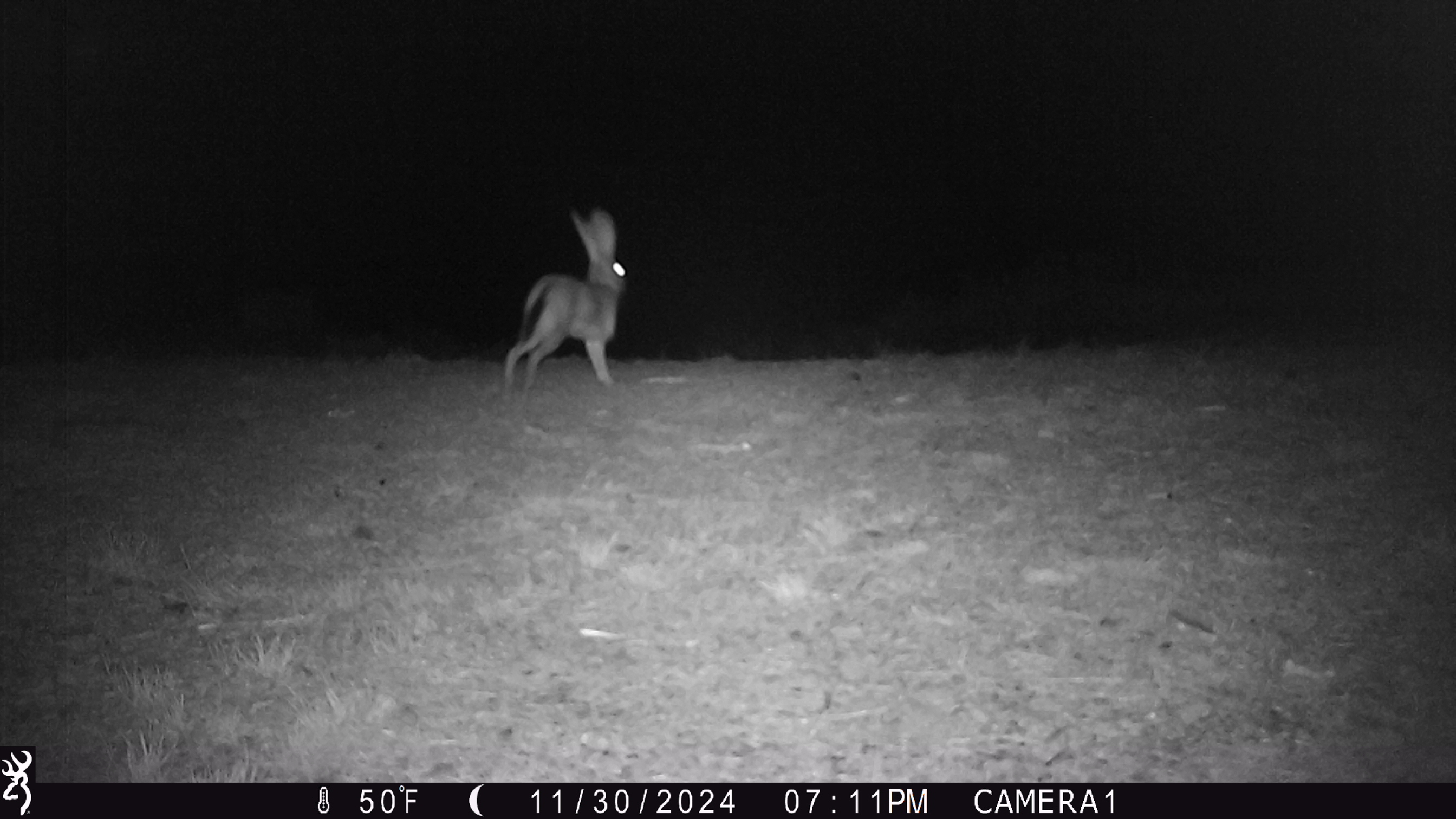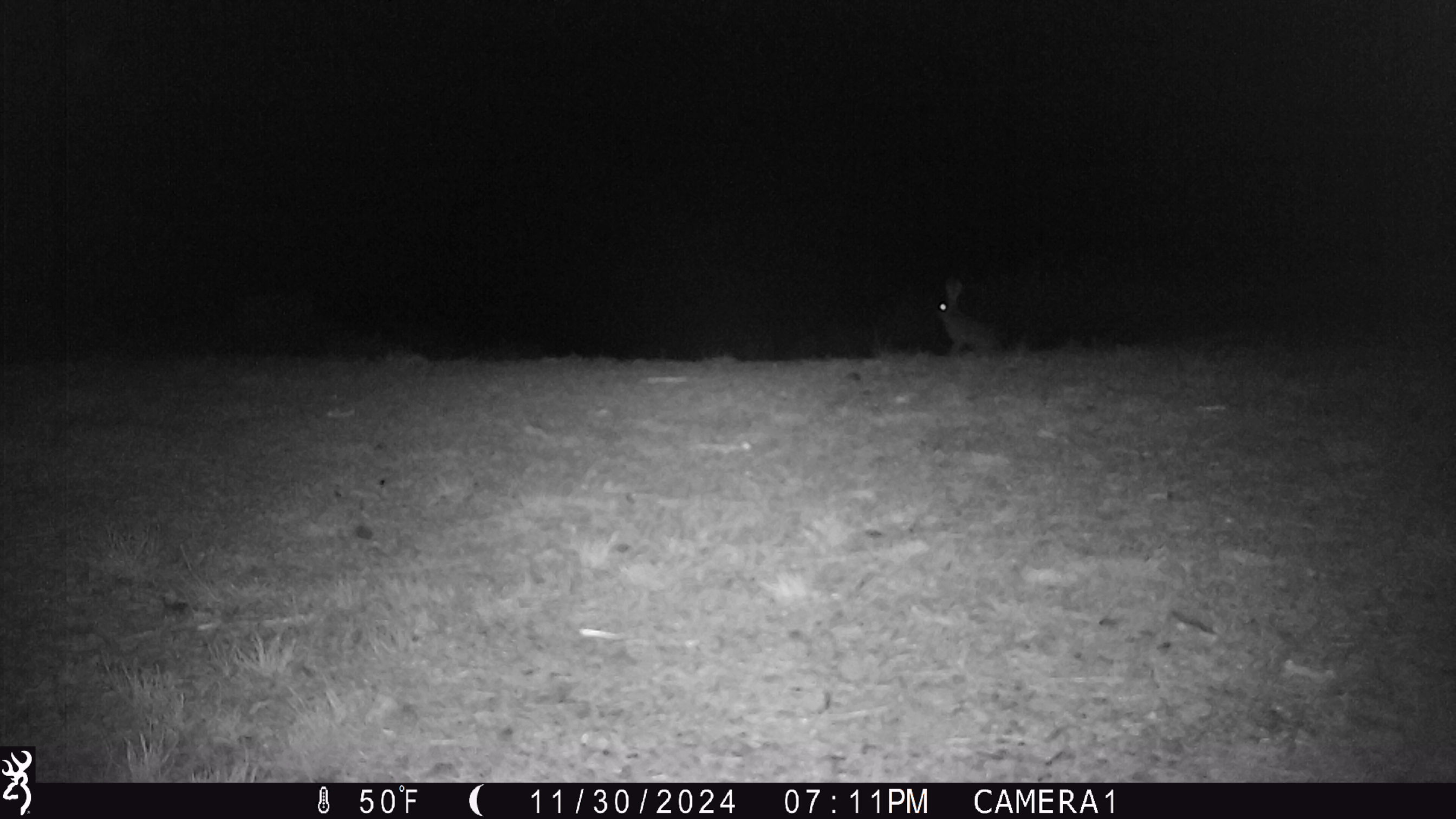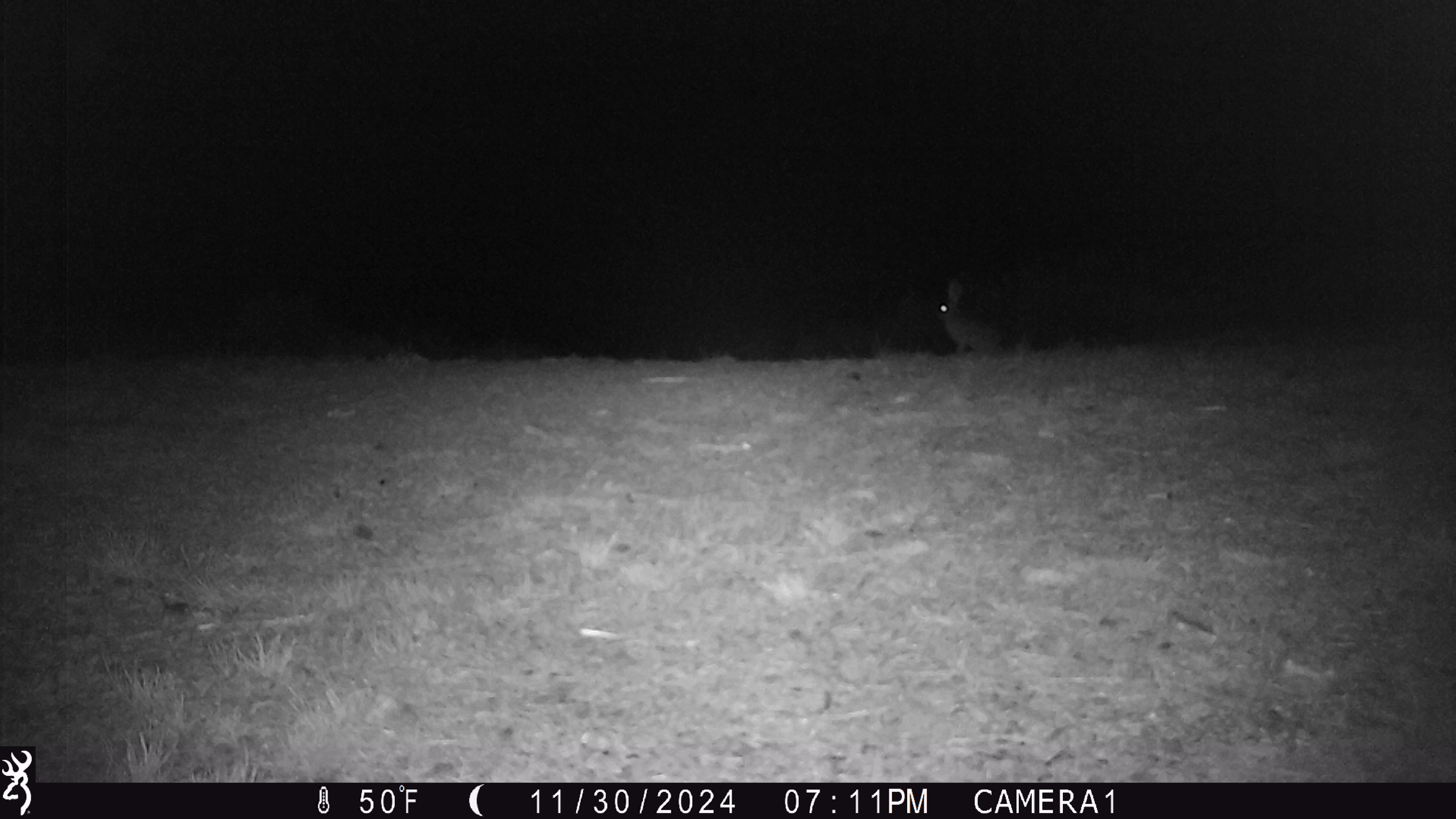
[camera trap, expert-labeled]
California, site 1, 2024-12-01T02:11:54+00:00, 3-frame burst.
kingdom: Animalia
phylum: Chordata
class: Mammalia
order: Lagomorpha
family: Leporidae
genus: Lepus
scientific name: Lepus californicus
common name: black-tailed jackrabbit